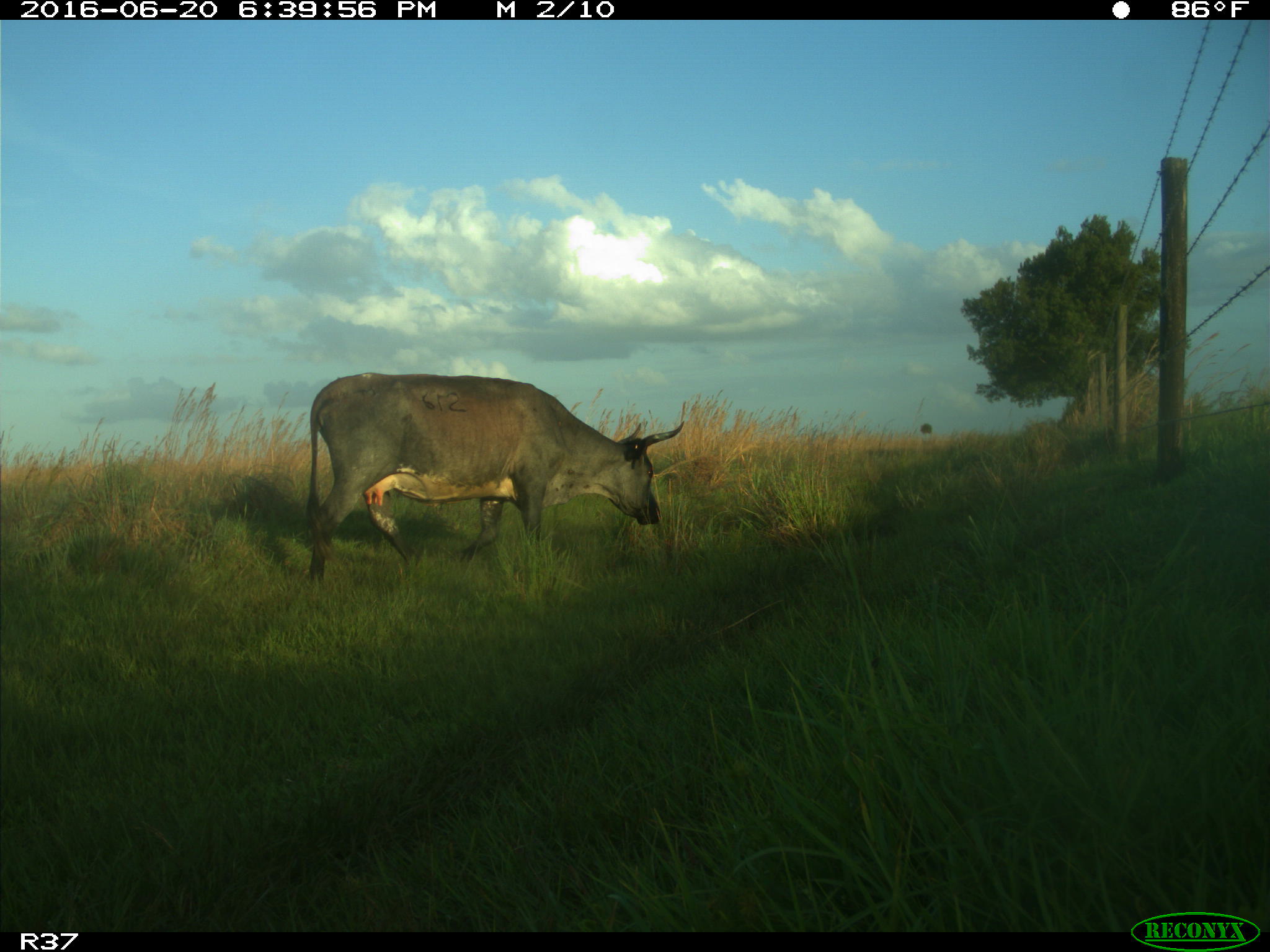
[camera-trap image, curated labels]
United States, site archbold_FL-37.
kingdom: Animalia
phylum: Chordata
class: Mammalia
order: Artiodactyla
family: Bovidae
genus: Bos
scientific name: Bos taurus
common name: domestic cow